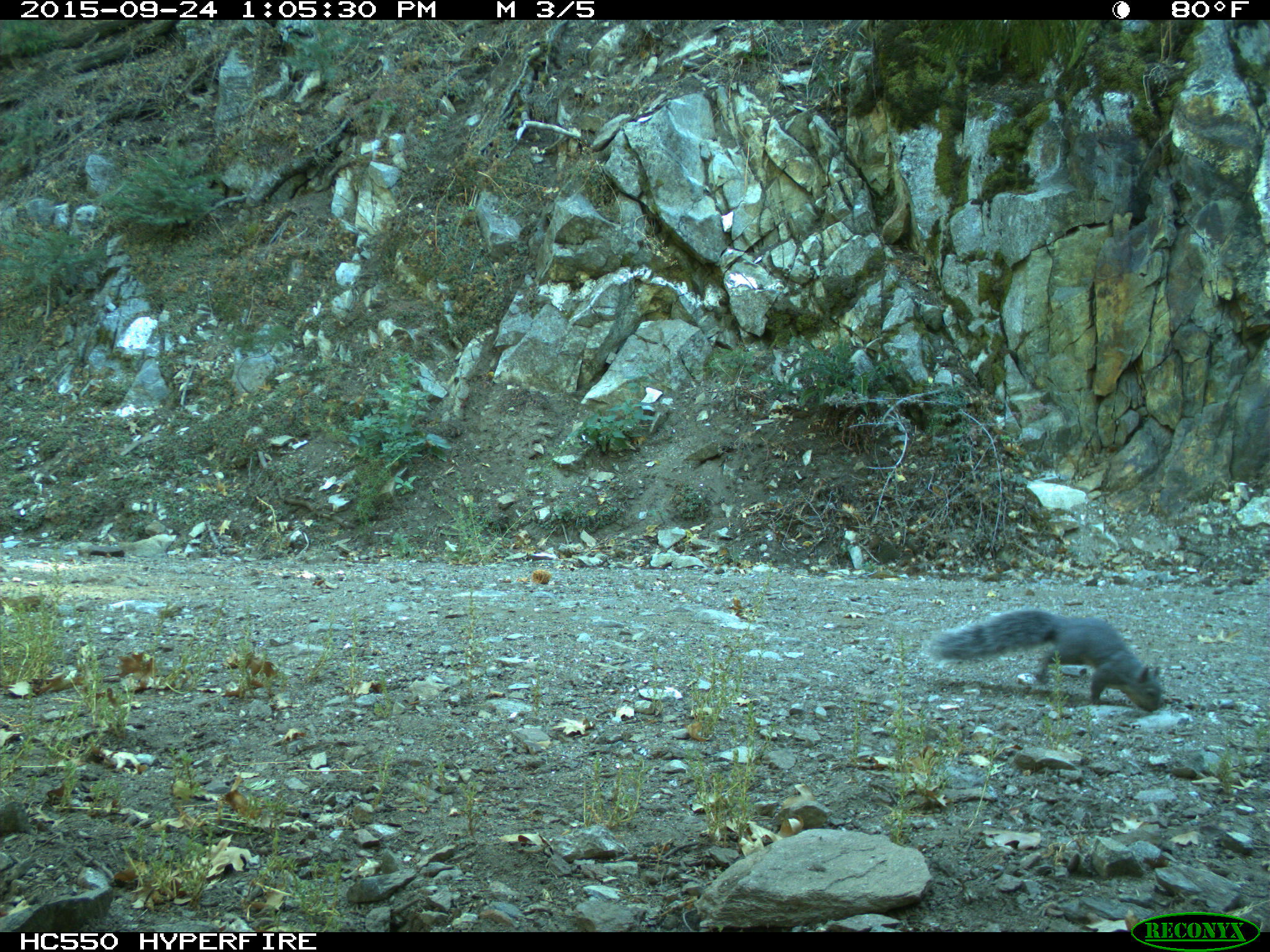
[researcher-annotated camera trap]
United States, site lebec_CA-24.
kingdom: Animalia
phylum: Chordata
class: Mammalia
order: Rodentia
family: Sciuridae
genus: Sciurus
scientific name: Sciurus carolinensis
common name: eastern gray squirrel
Sciurus carolinensis (eastern gray squirrel).